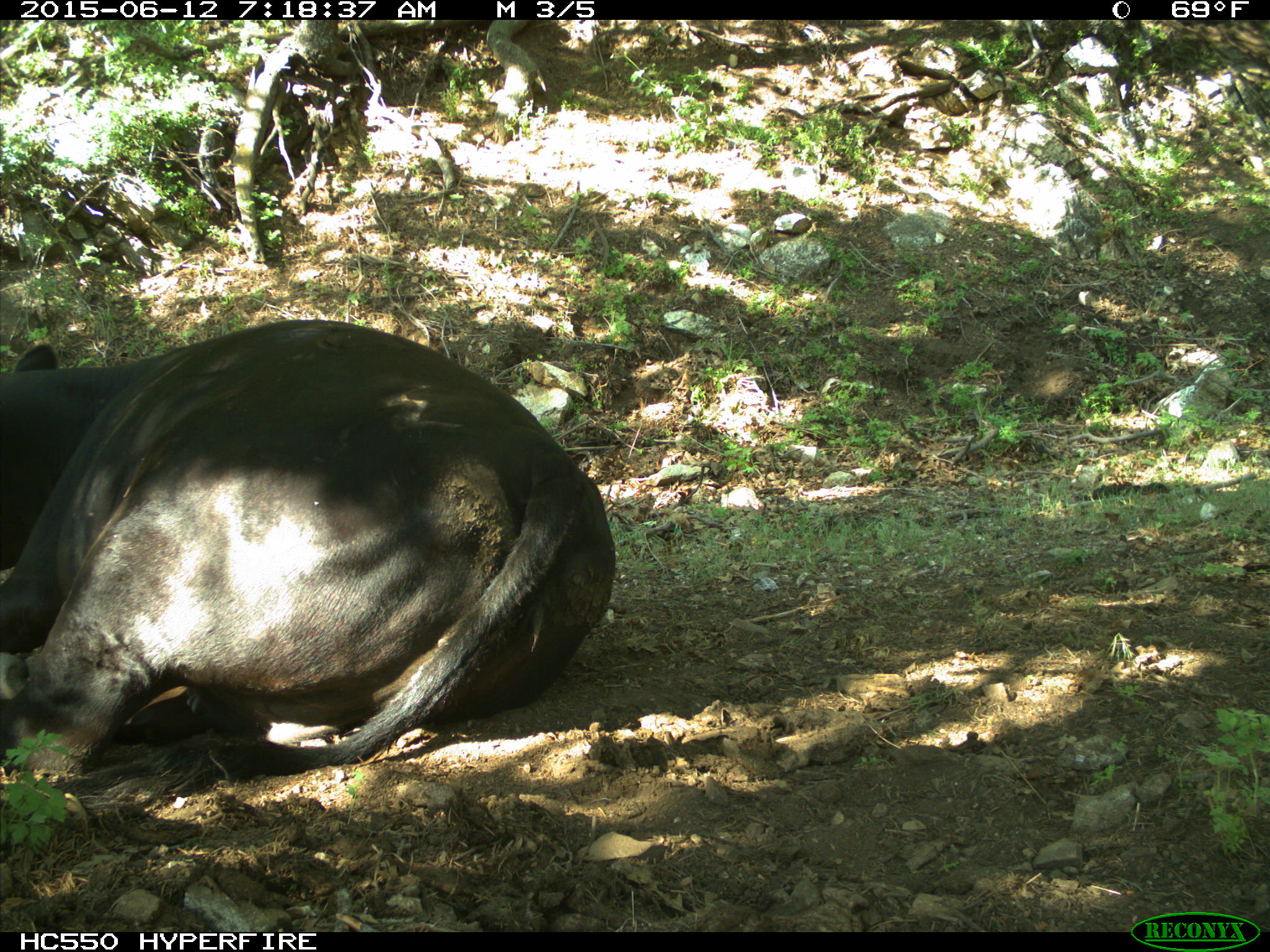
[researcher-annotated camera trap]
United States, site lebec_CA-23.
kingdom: Animalia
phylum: Chordata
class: Mammalia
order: Artiodactyla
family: Bovidae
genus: Bos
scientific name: Bos taurus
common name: domestic cow